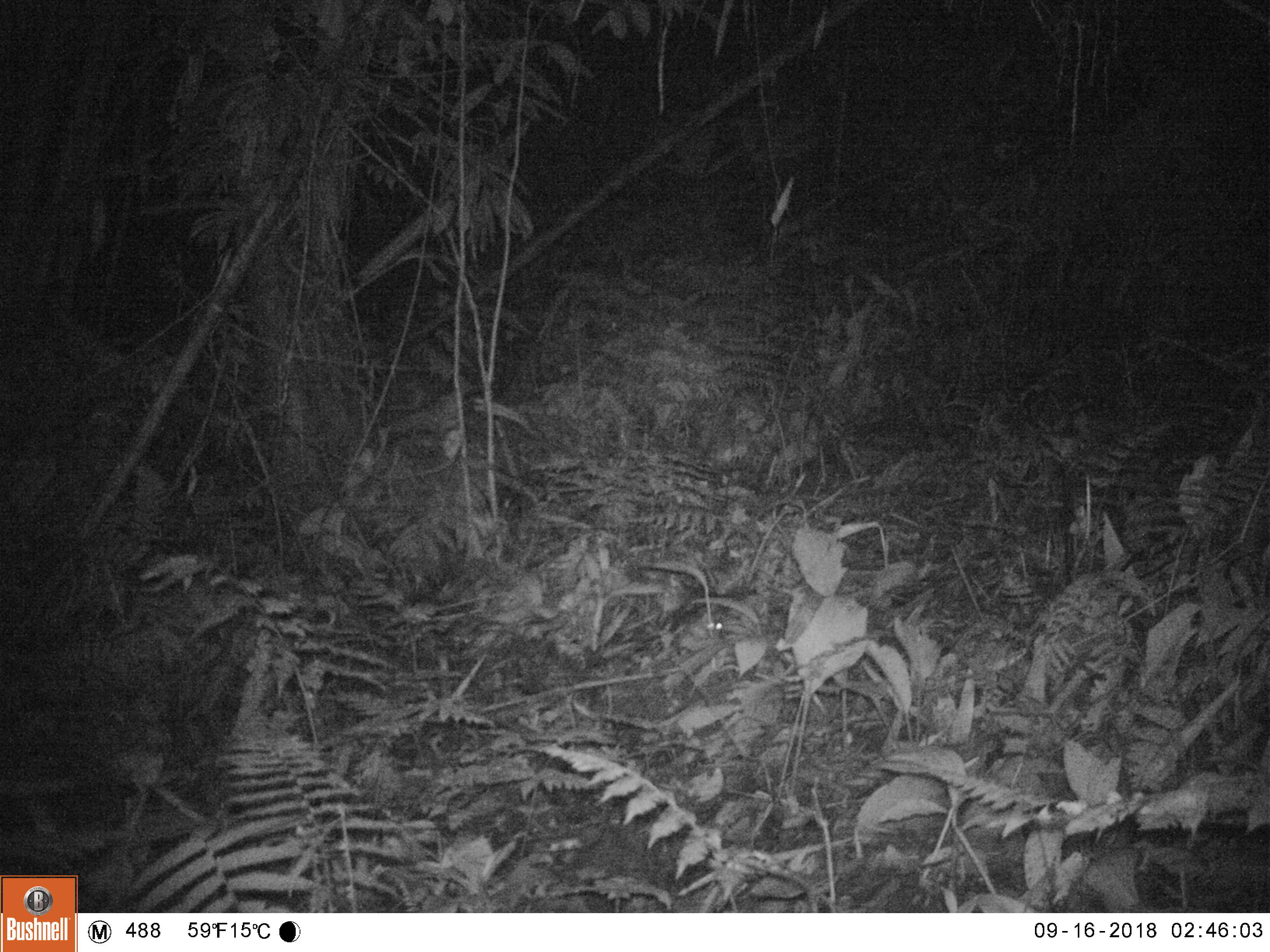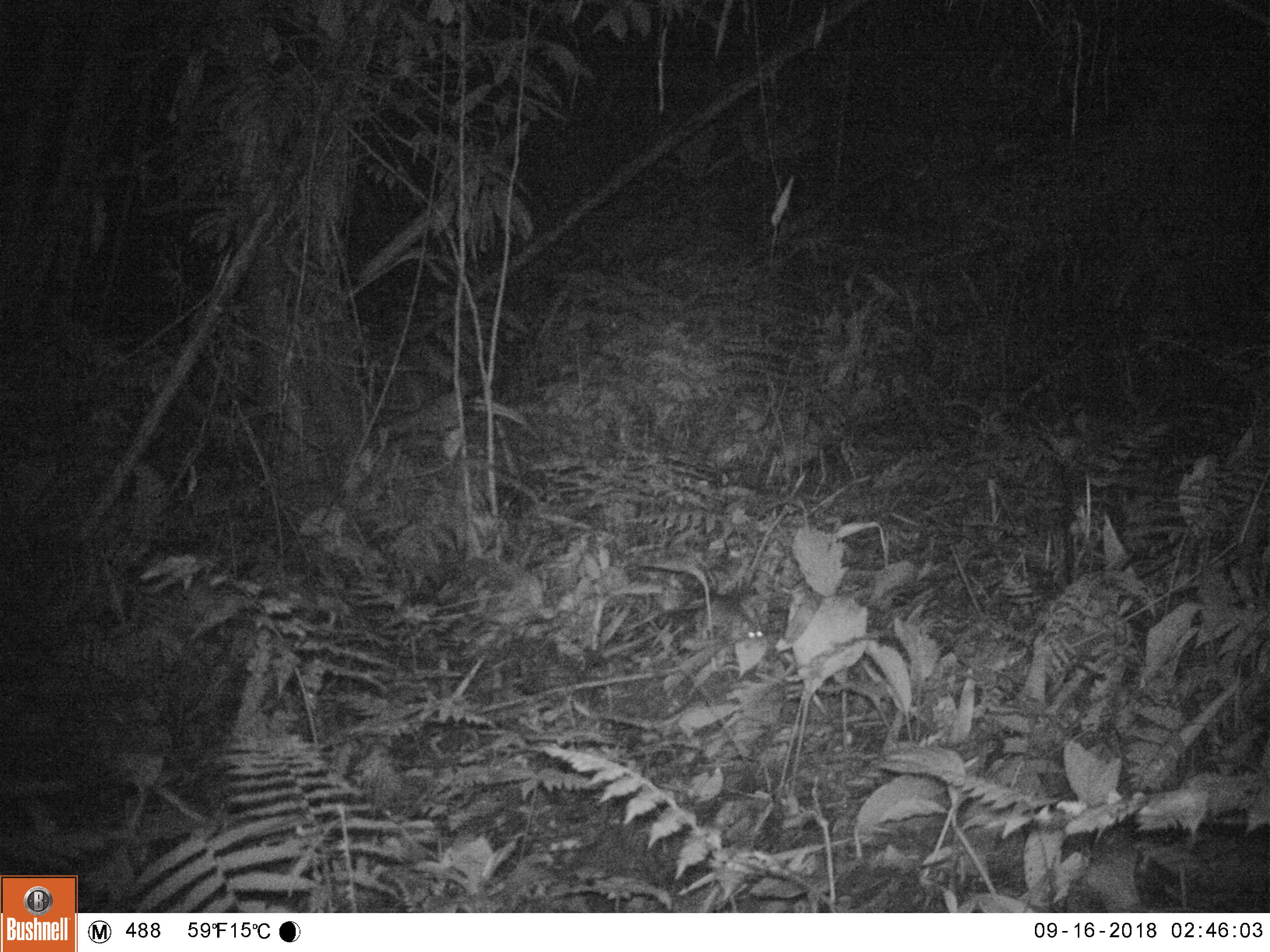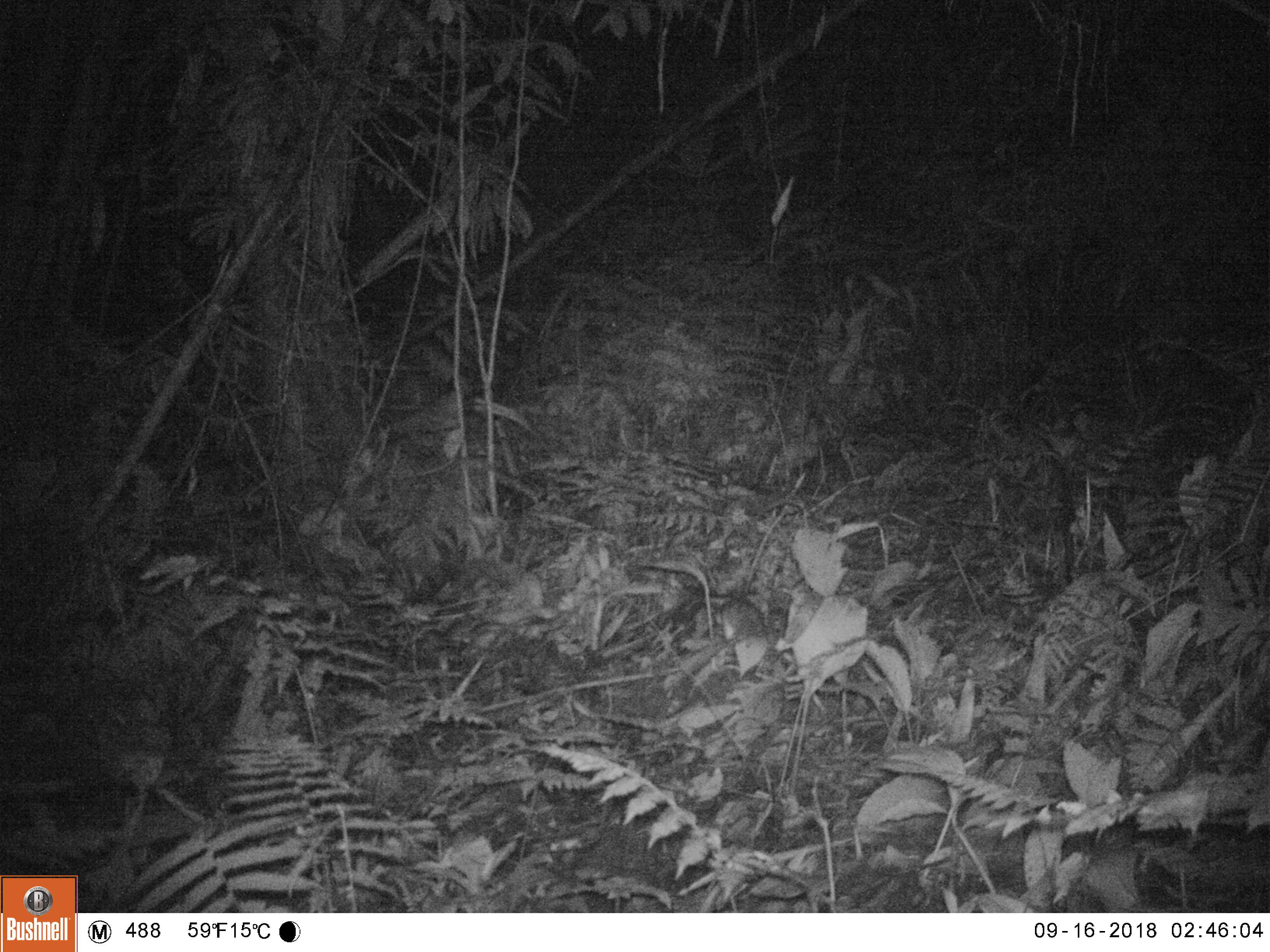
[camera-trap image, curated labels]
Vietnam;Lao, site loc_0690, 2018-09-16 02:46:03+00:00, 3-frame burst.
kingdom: Animalia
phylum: Chordata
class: Mammalia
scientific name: Mammalia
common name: mammal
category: unidentified small mammal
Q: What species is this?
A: Unidentified small mammal (mammal) (Mammalia).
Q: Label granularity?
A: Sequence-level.